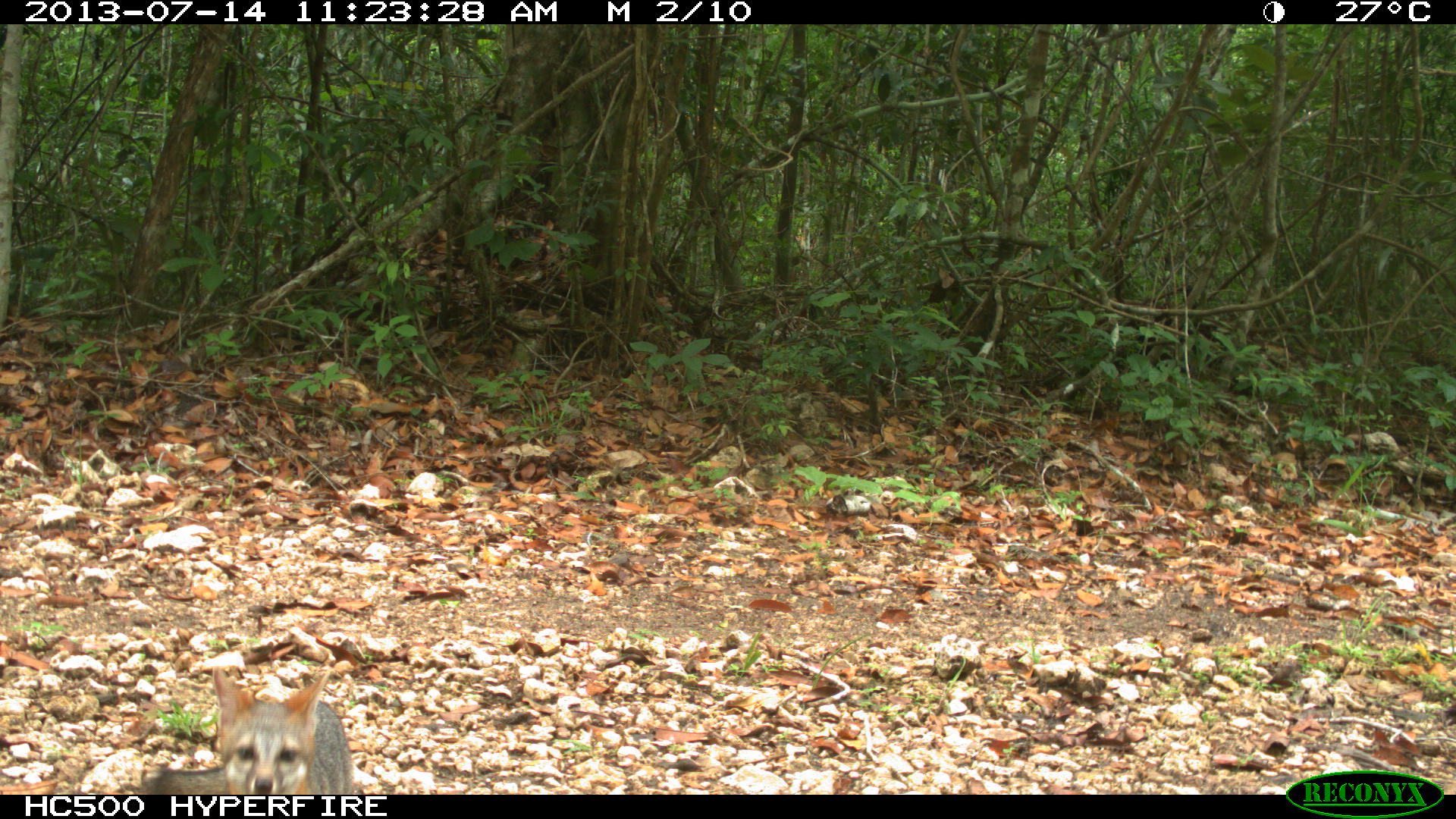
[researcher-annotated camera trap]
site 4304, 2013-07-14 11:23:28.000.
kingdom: Animalia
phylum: Chordata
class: Mammalia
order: Carnivora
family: Canidae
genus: Urocyon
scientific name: Urocyon cinereoargenteus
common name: gray fox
Urocyon cinereoargenteus (gray fox), count 1.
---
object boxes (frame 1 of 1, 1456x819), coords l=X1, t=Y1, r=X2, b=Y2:
urocyon cinereoargenteus: l=131, t=660, r=355, b=792